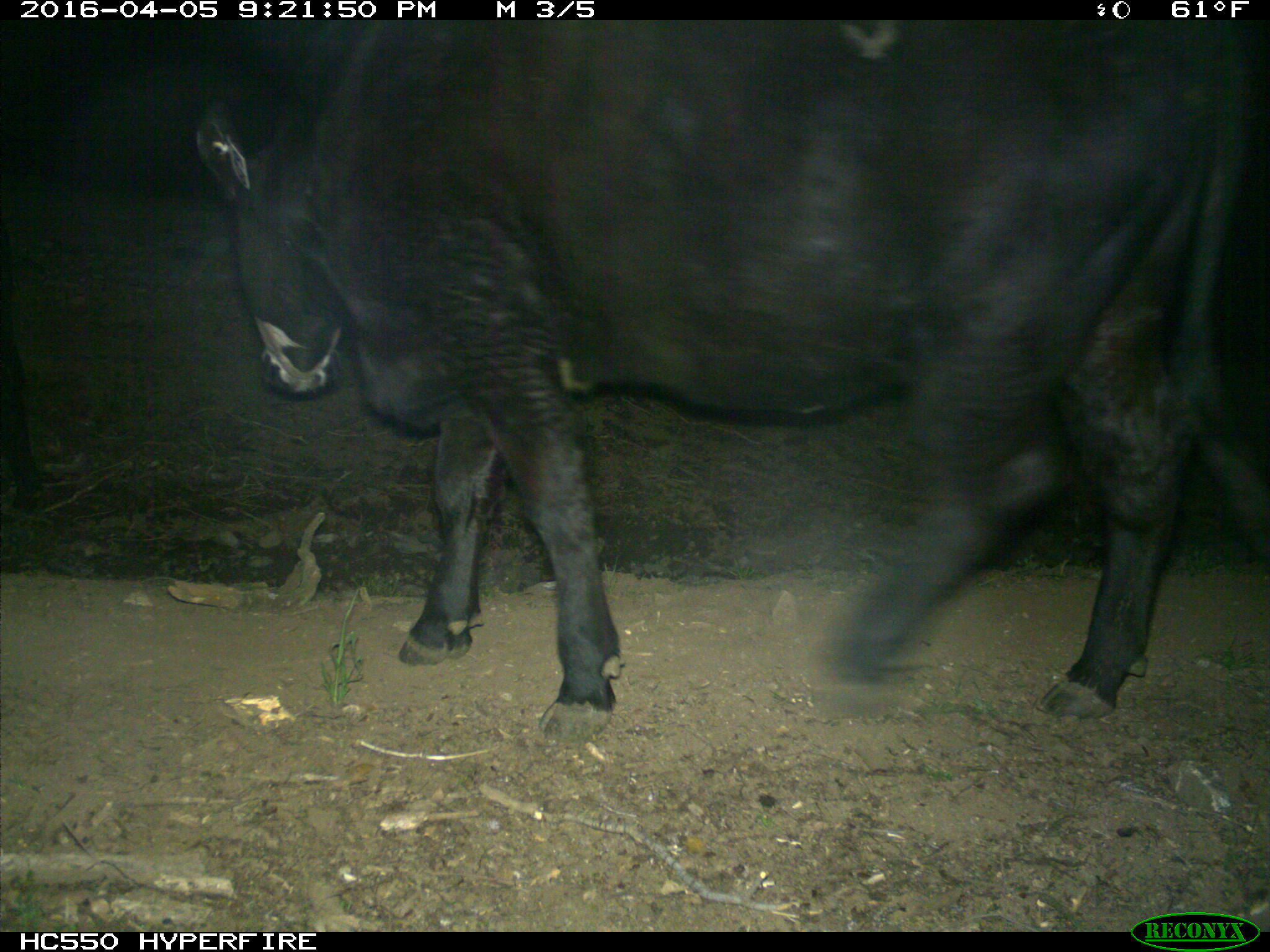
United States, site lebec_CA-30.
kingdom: Animalia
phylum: Chordata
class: Mammalia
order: Artiodactyla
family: Bovidae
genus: Bos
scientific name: Bos taurus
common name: domestic cow